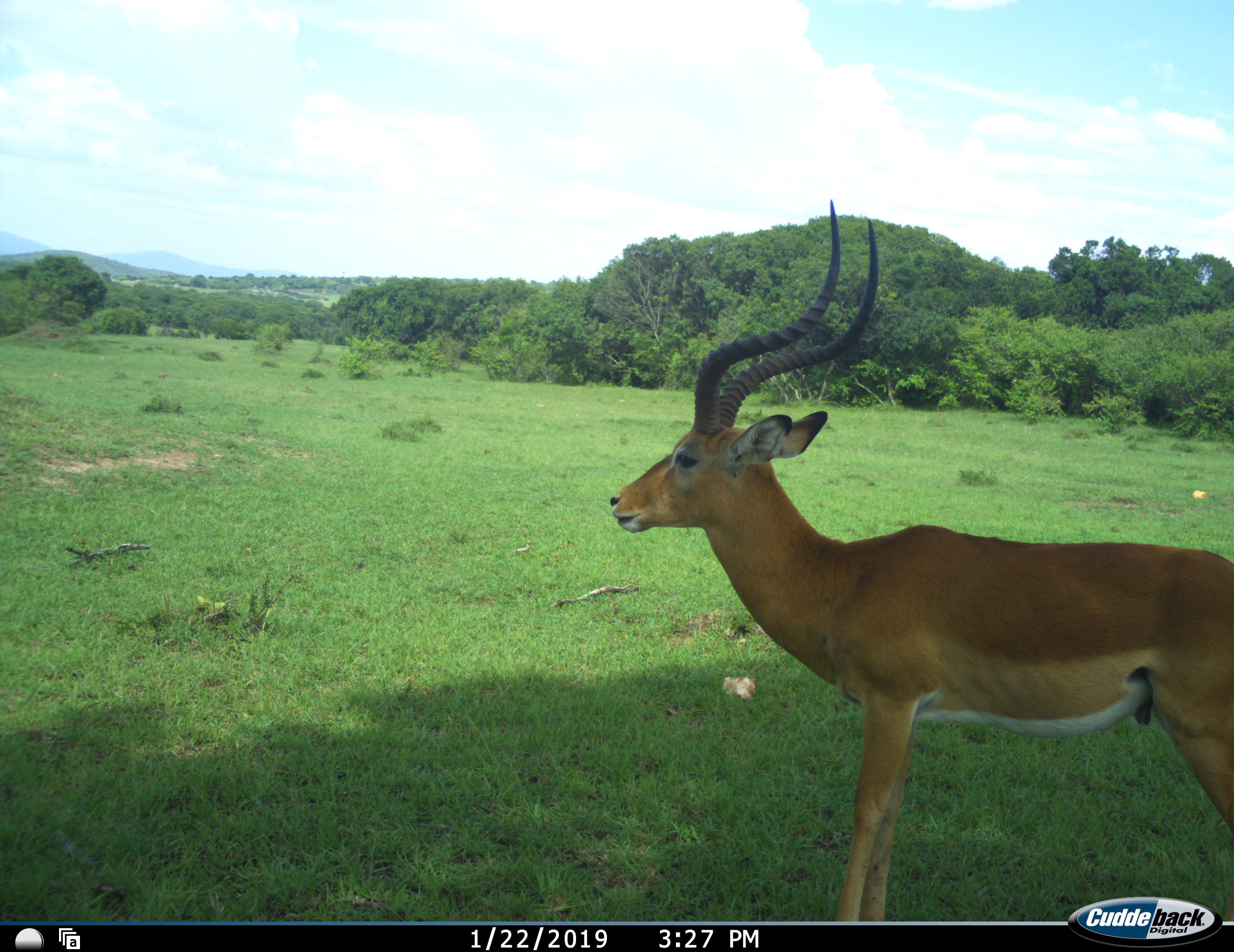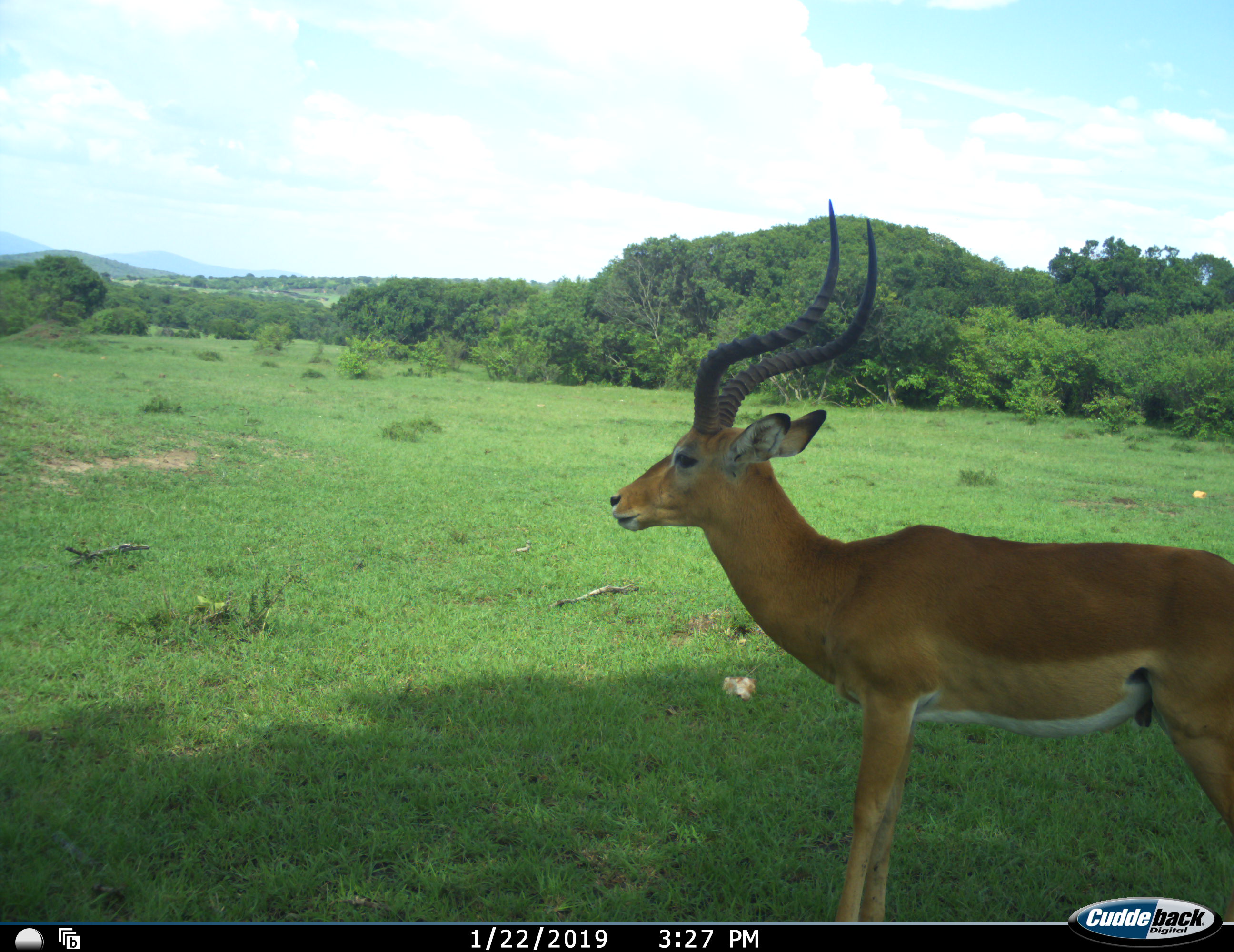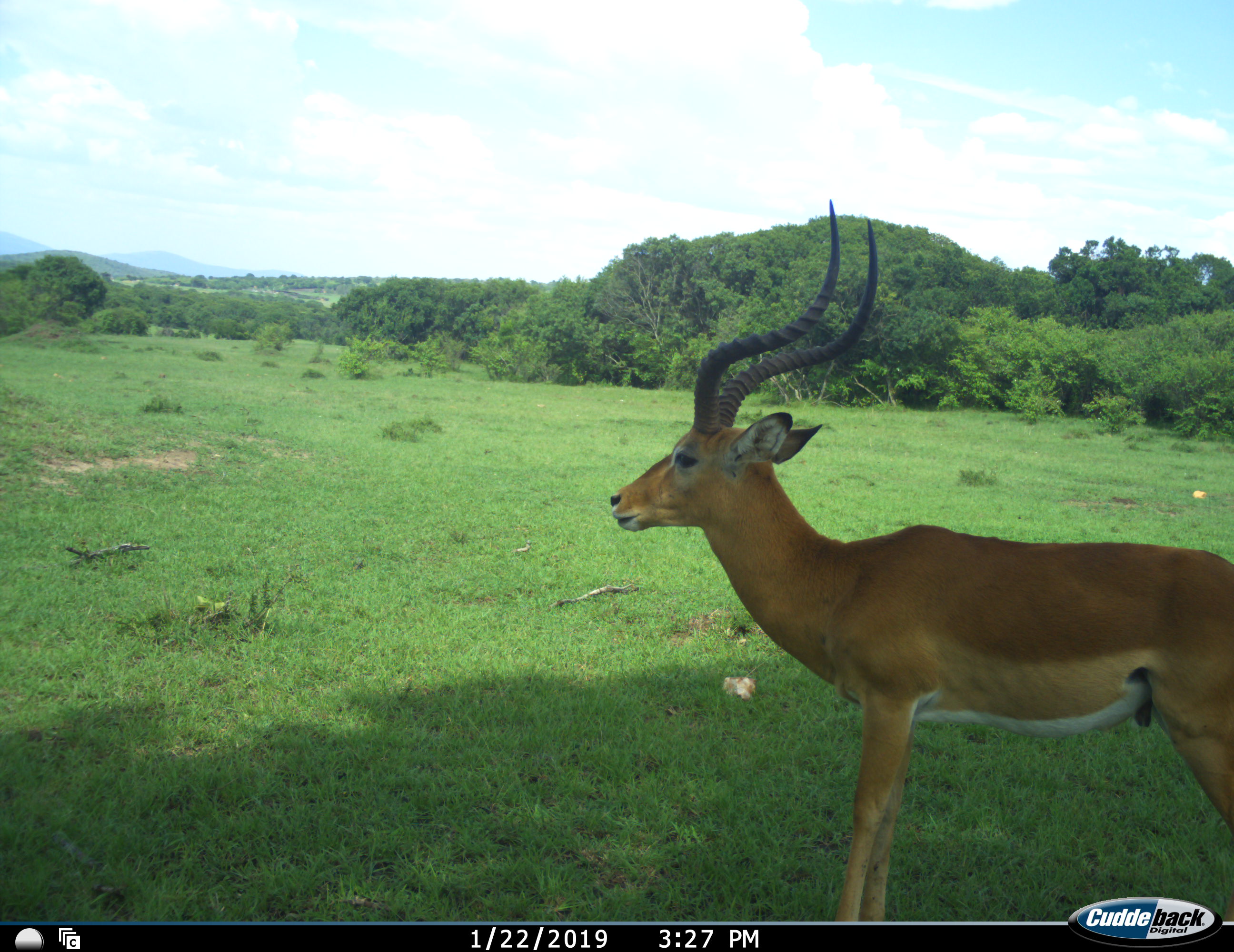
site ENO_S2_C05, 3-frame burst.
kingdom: Animalia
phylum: Chordata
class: Mammalia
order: Artiodactyla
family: Bovidae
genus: Aepyceros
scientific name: Aepyceros melampus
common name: impala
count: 1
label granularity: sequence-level